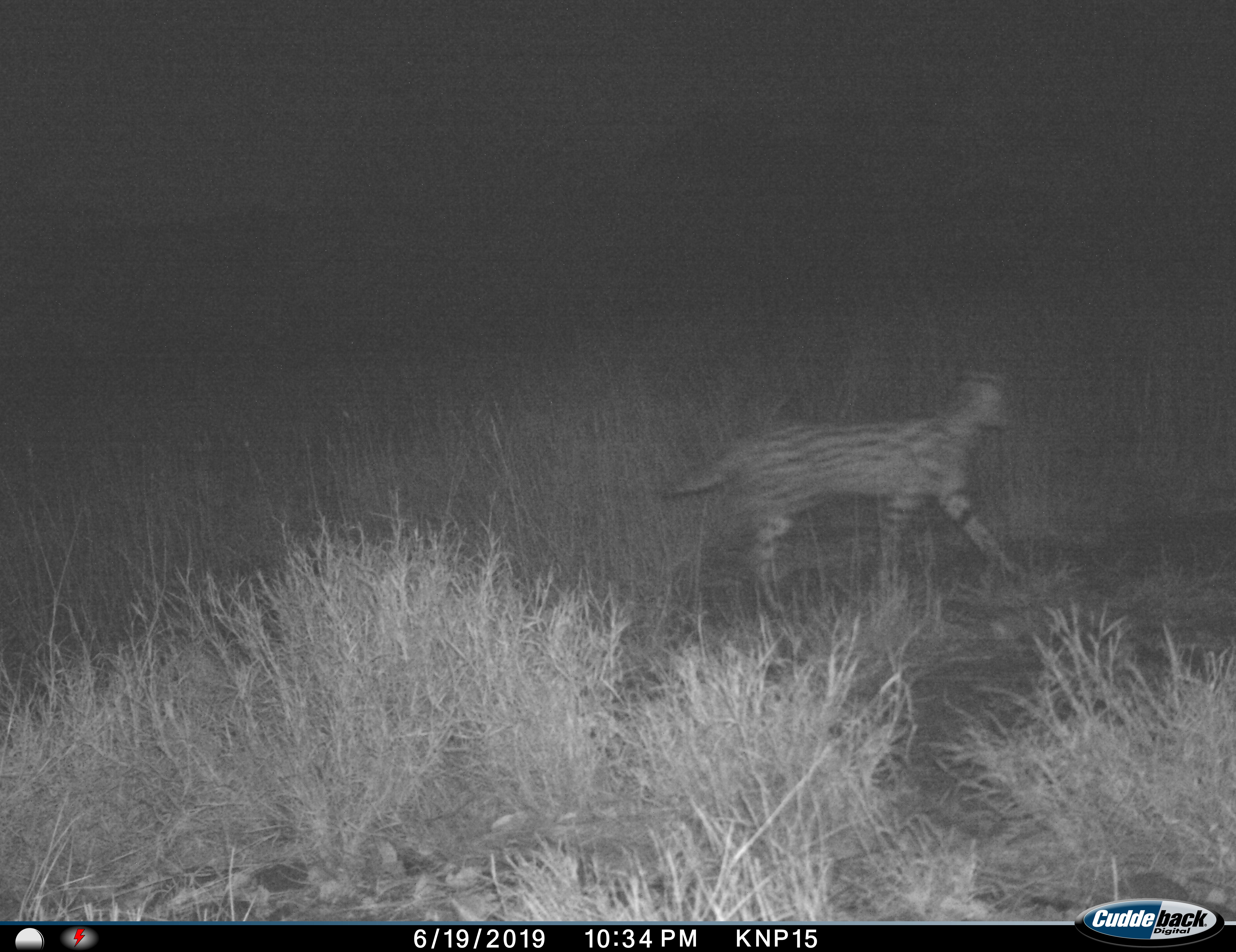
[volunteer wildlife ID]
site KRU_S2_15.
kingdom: Animalia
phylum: Chordata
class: Mammalia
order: Carnivora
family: Felidae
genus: Acinonyx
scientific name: Acinonyx jubatus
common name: cheetah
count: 1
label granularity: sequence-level